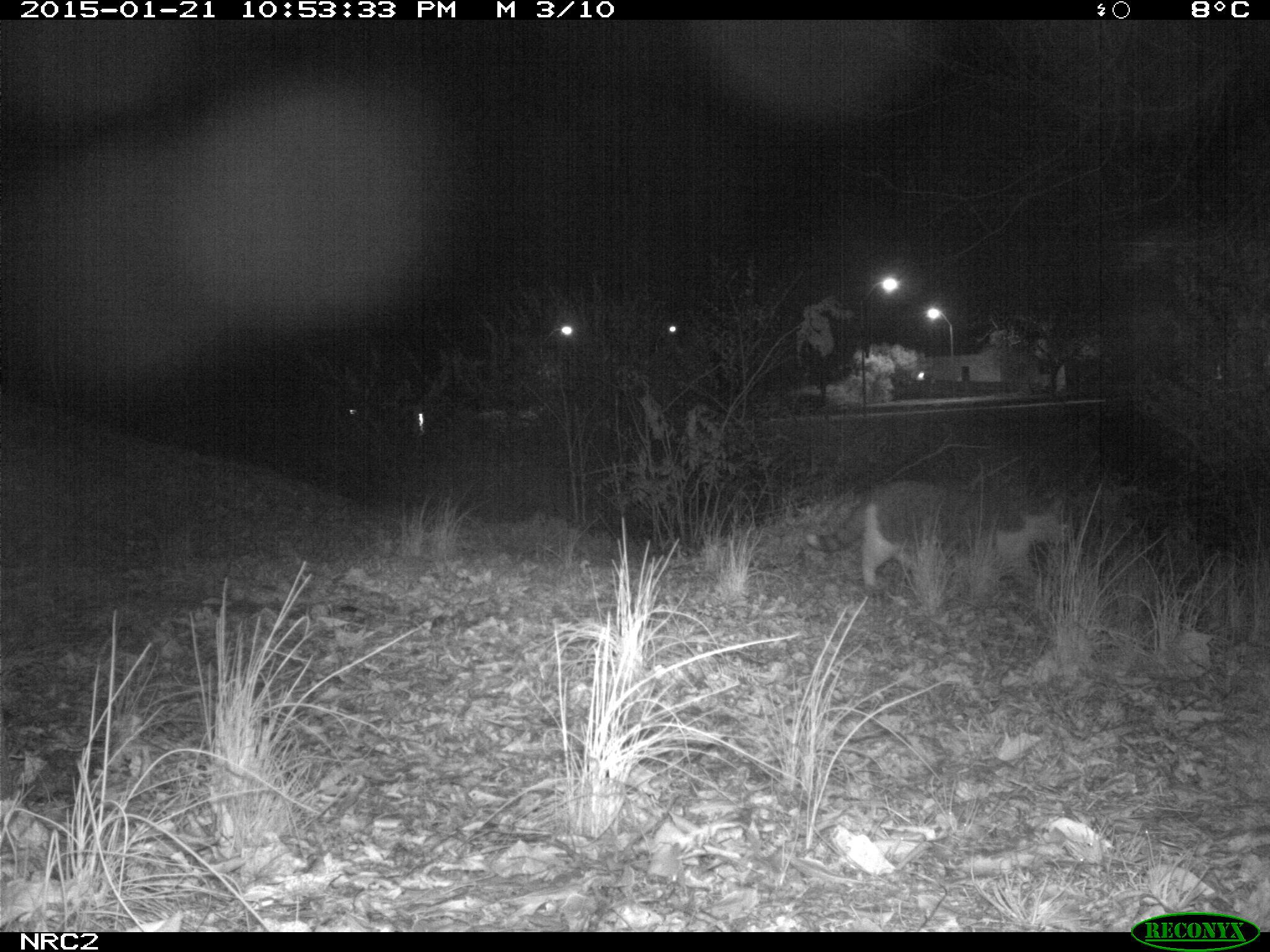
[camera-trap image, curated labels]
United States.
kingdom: Animalia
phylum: Chordata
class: Mammalia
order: Carnivora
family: Felidae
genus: Felis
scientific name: Felis catus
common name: domestic cat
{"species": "Domestic Cat (Felis catus)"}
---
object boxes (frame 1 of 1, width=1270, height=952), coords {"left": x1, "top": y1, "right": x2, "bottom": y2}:
Domestic Cat: {"left": 800, "top": 482, "right": 1090, "bottom": 597}